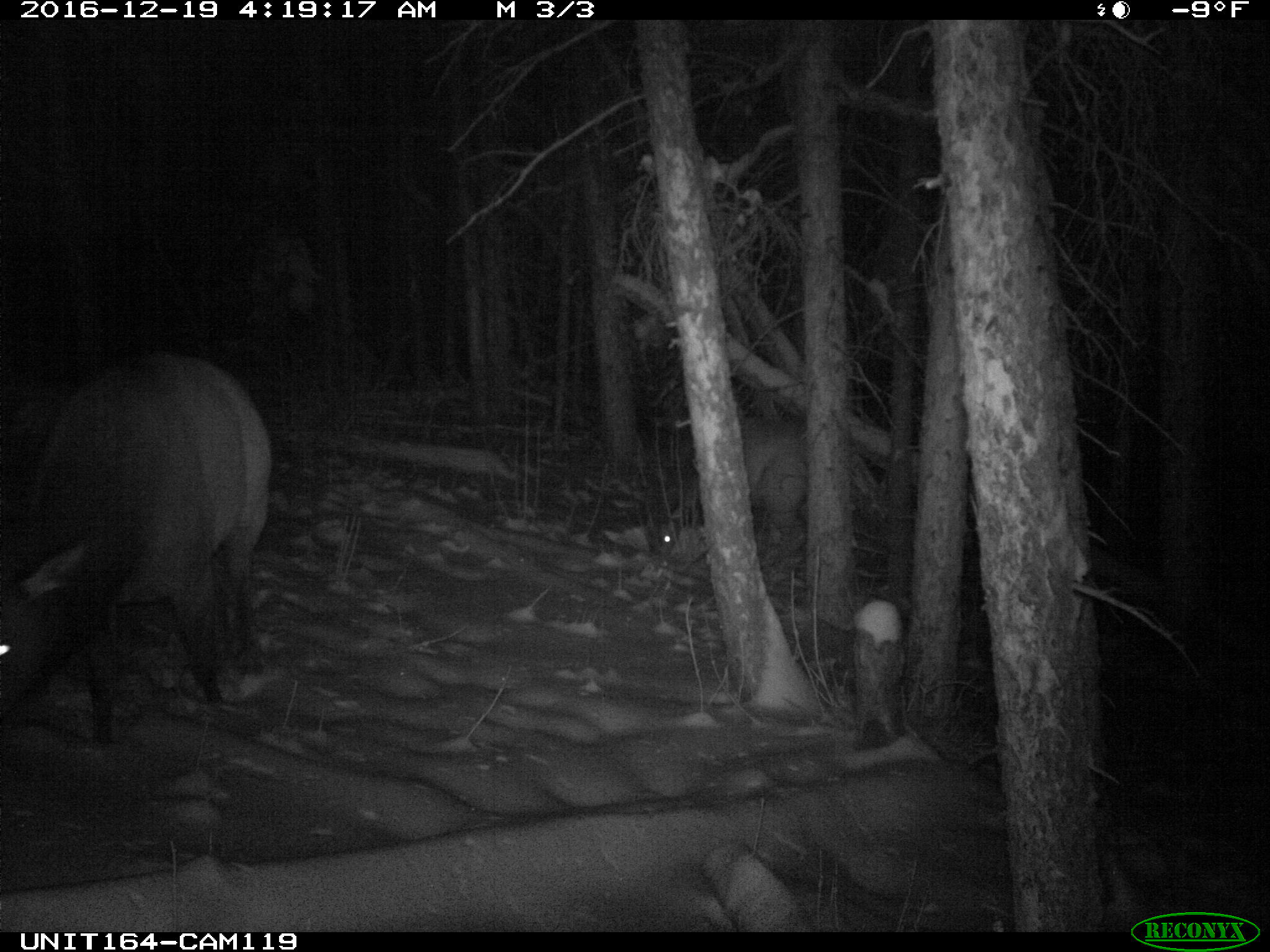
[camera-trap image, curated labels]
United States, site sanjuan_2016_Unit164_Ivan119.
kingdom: Animalia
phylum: Chordata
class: Mammalia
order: Artiodactyla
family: Cervidae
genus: Cervus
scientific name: Cervus elaphus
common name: red deer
Cervus elaphus (red deer).